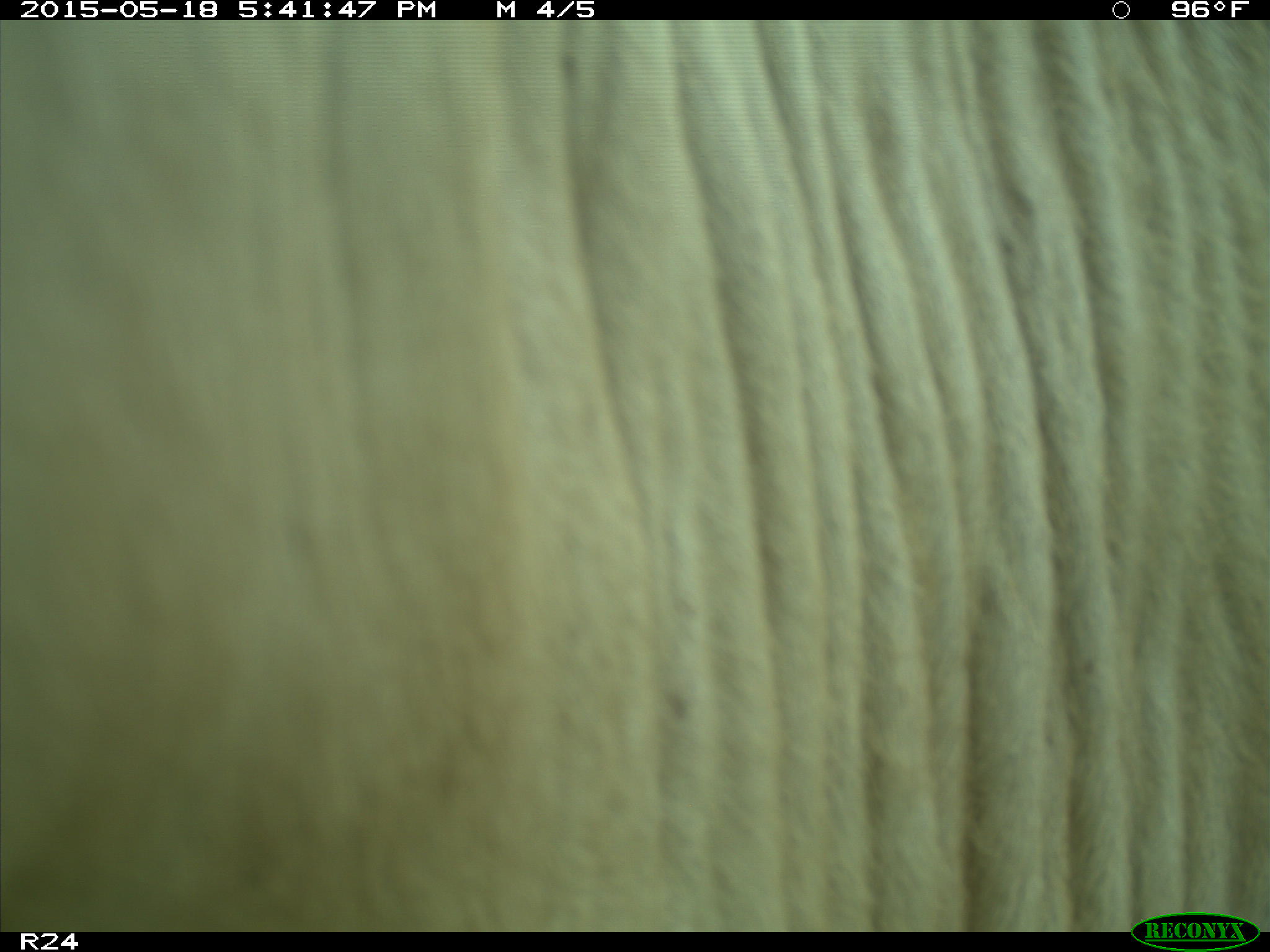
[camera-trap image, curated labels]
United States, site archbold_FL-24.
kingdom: Animalia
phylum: Chordata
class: Mammalia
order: Artiodactyla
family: Bovidae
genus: Bos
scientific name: Bos taurus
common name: domestic cow